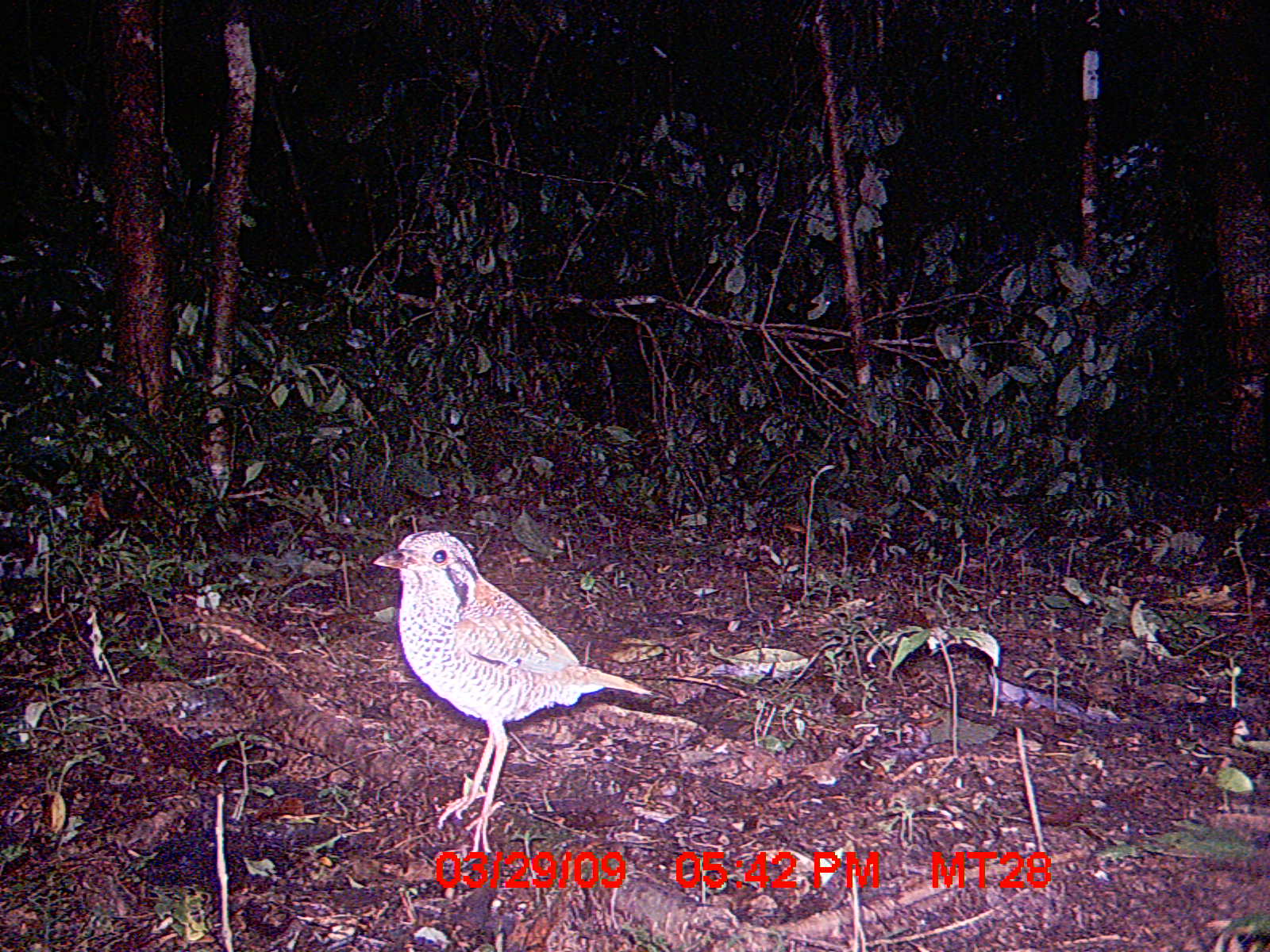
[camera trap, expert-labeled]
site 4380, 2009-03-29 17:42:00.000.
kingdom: Animalia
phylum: Chordata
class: Aves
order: Coraciiformes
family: Brachypteraciidae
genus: Brachypteracias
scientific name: Brachypteracias squamiger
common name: scaly ground-roller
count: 1